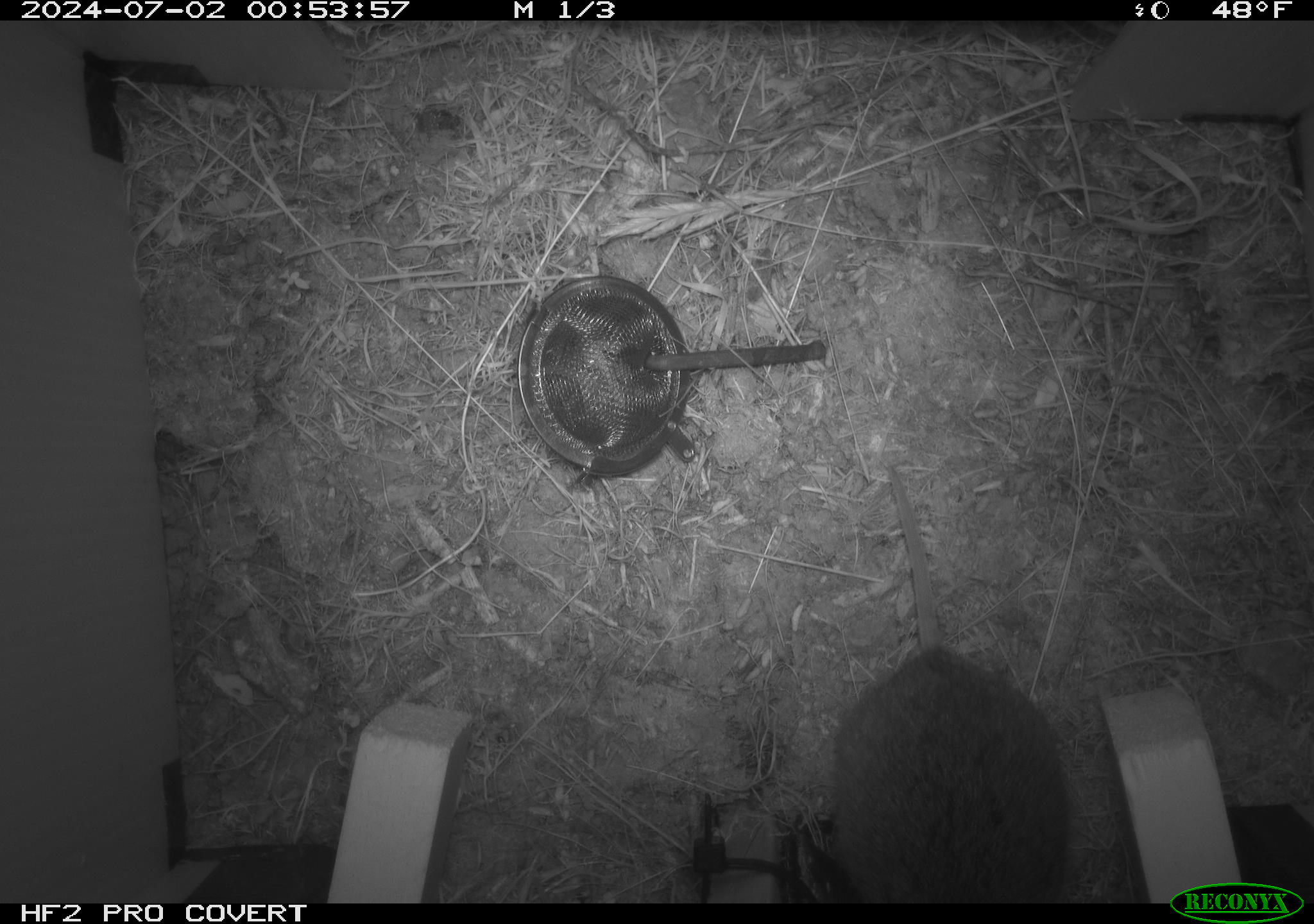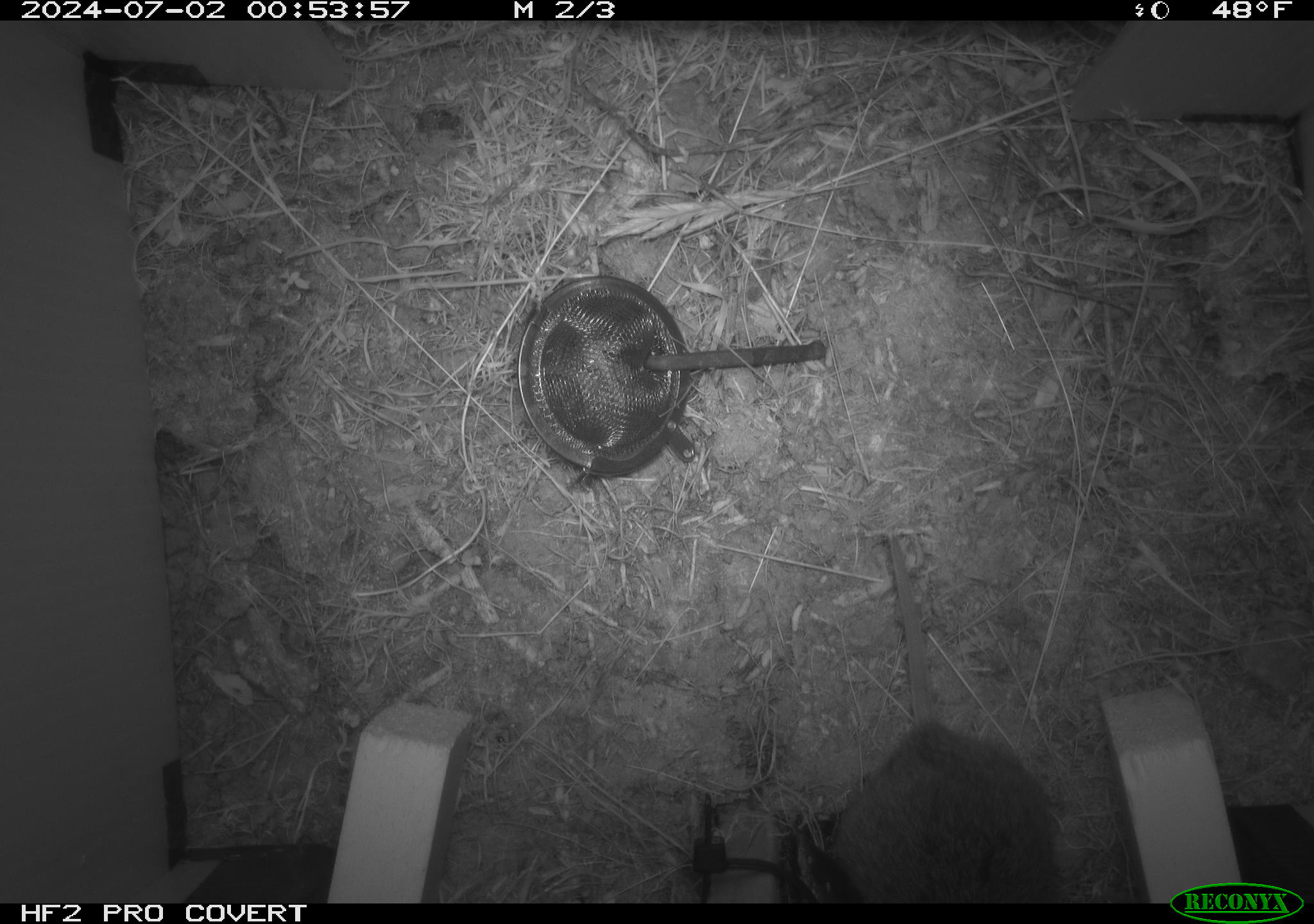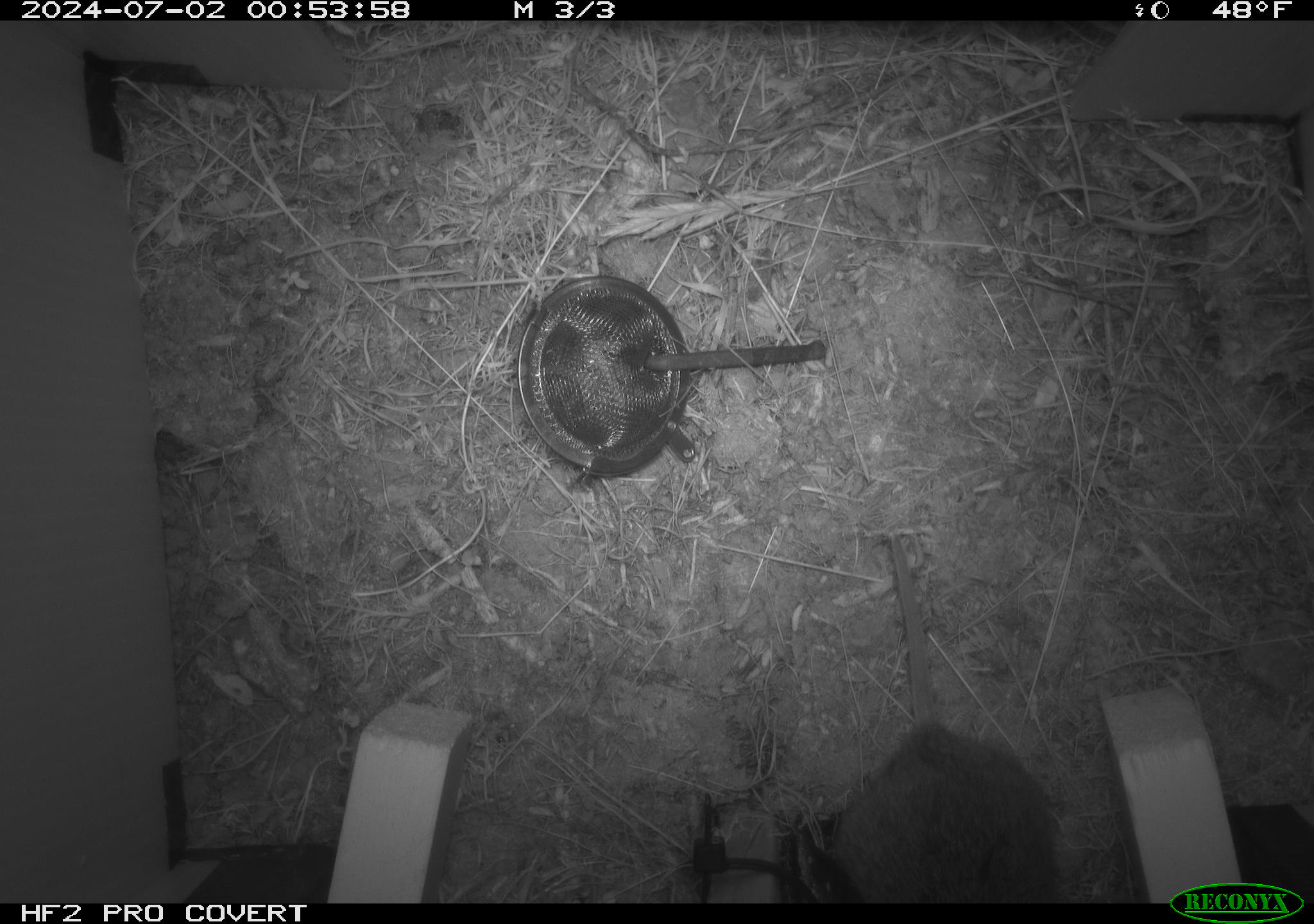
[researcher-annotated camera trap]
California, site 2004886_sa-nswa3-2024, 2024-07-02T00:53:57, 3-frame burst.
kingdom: Animalia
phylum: Chordata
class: Mammalia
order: Rodentia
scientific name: Rodentia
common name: rodent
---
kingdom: Animalia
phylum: Chordata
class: Mammalia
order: Rodentia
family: Cricetidae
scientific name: Arvicolinae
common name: voles, lemmings, and muskrats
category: arvicolinae subfamily